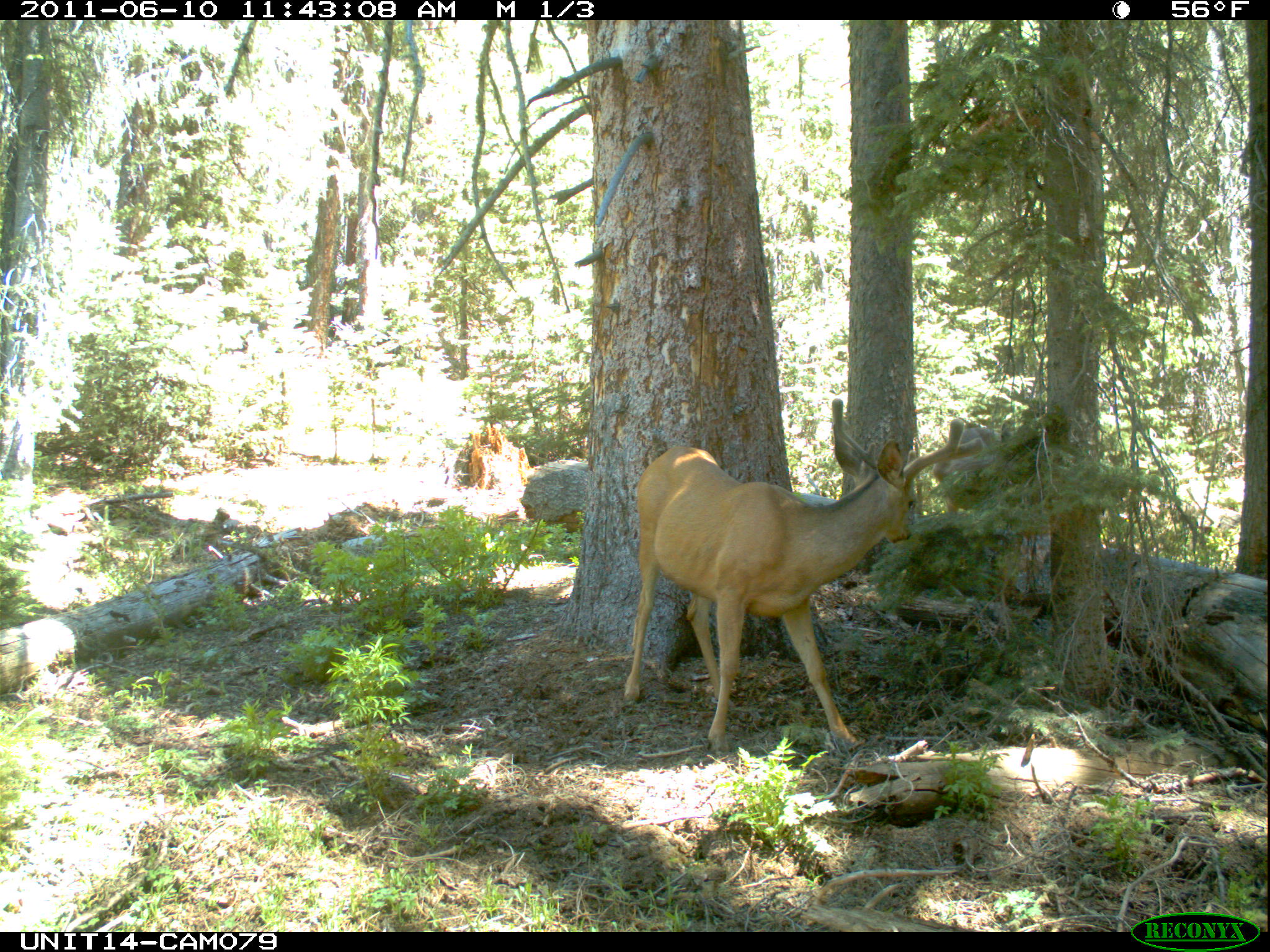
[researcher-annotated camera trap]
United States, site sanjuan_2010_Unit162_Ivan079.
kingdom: Animalia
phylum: Chordata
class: Mammalia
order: Artiodactyla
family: Cervidae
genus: Odocoileus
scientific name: Odocoileus hemionus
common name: mule deer